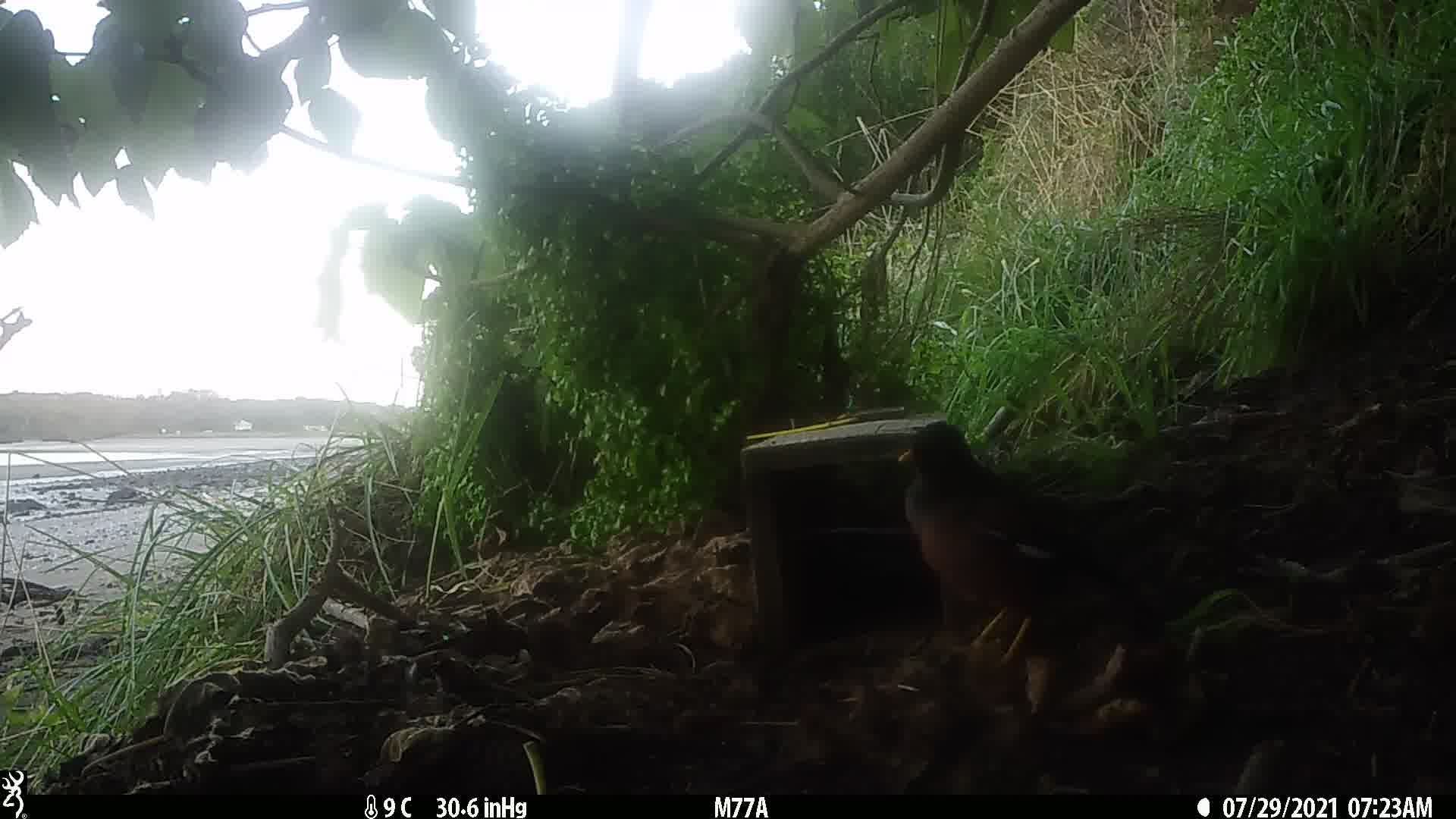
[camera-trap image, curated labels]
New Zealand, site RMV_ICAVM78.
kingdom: Animalia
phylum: Chordata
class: Aves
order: Passeriformes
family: Sturnidae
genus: Acridotheres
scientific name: Acridotheres tristis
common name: common myna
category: myna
Myna (common myna) (Acridotheres tristis).